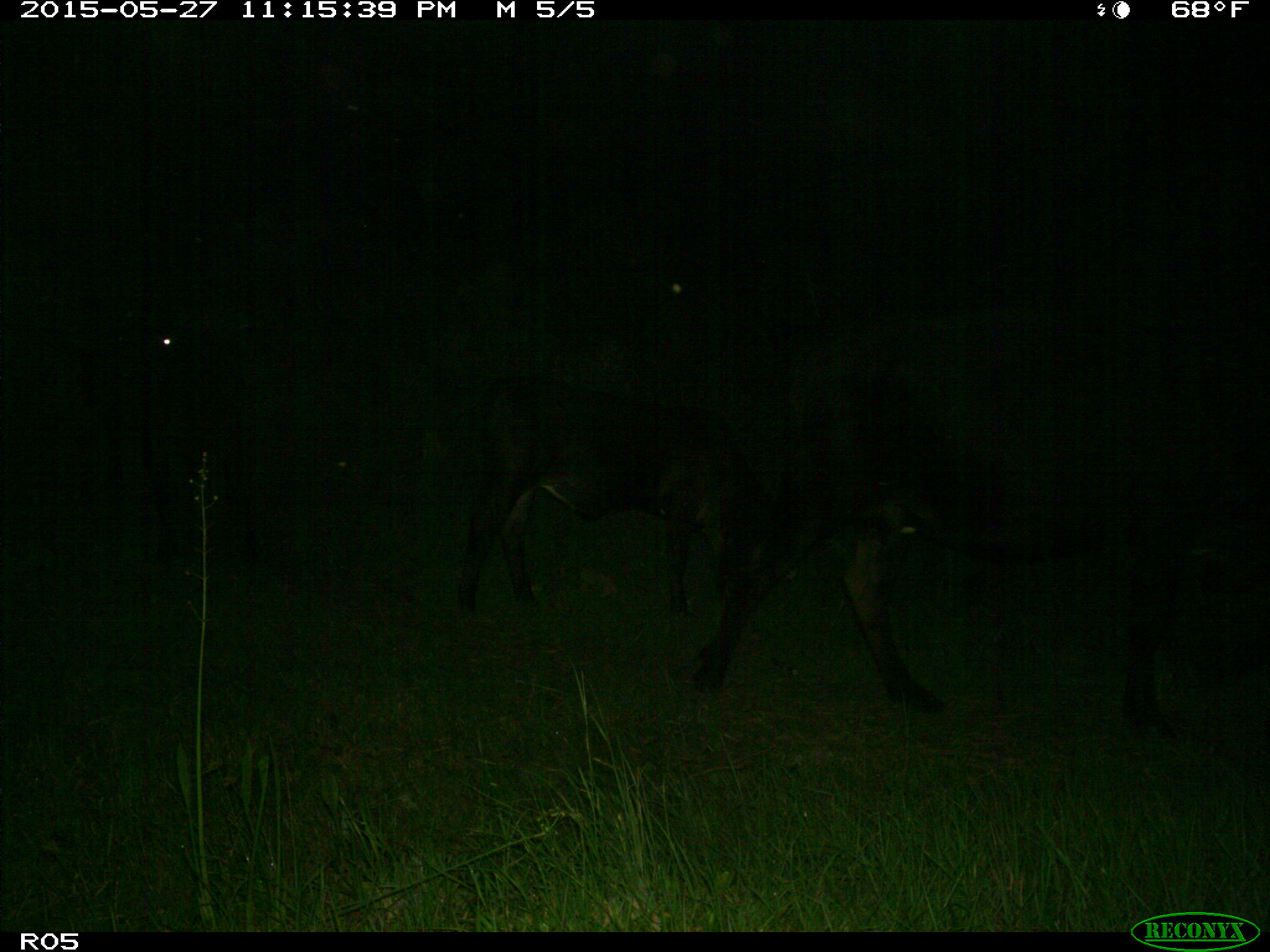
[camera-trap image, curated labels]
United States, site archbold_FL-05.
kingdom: Animalia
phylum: Chordata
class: Mammalia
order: Artiodactyla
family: Bovidae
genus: Bos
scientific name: Bos taurus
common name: domestic cow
Bos taurus (domestic cow).